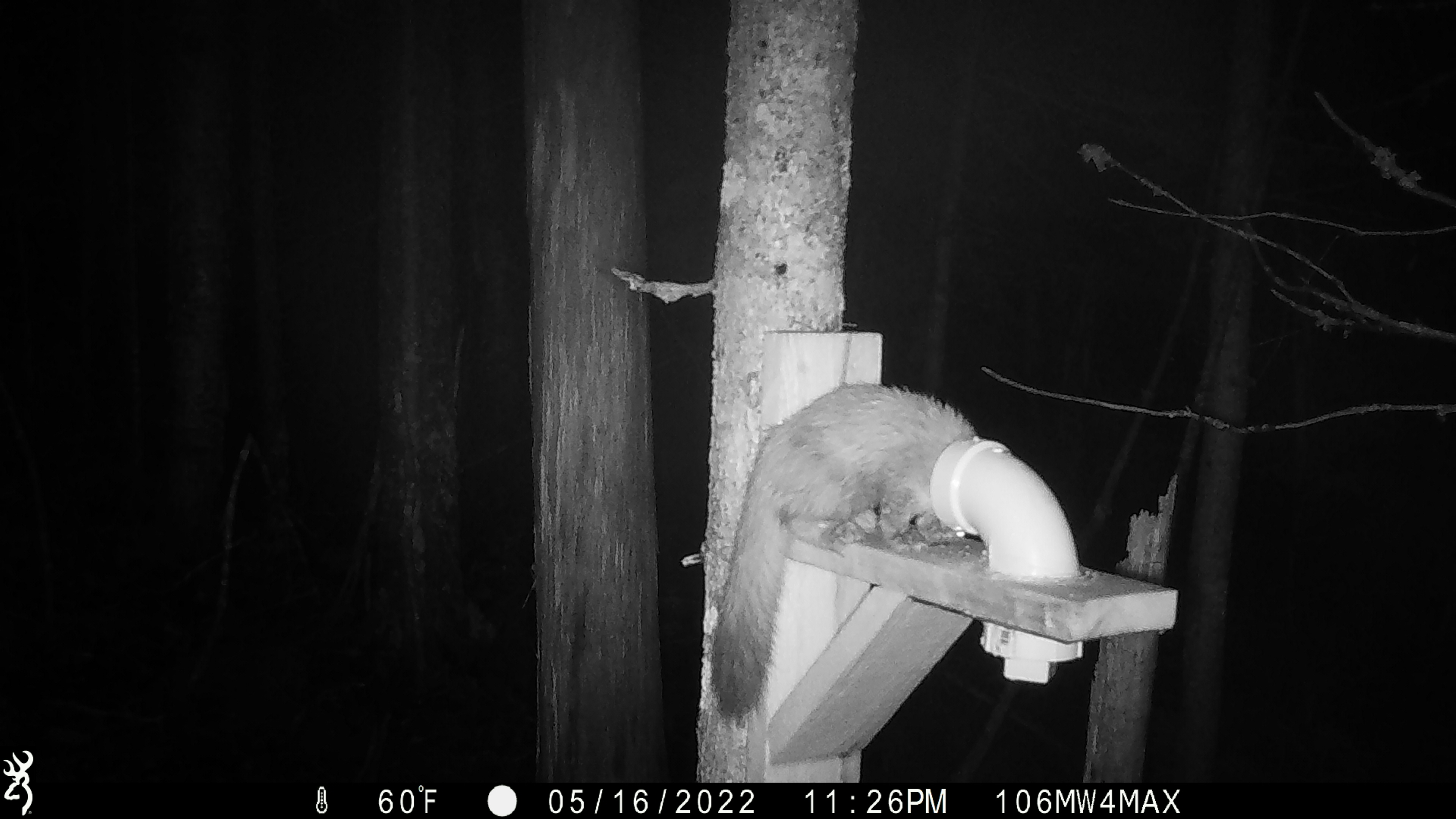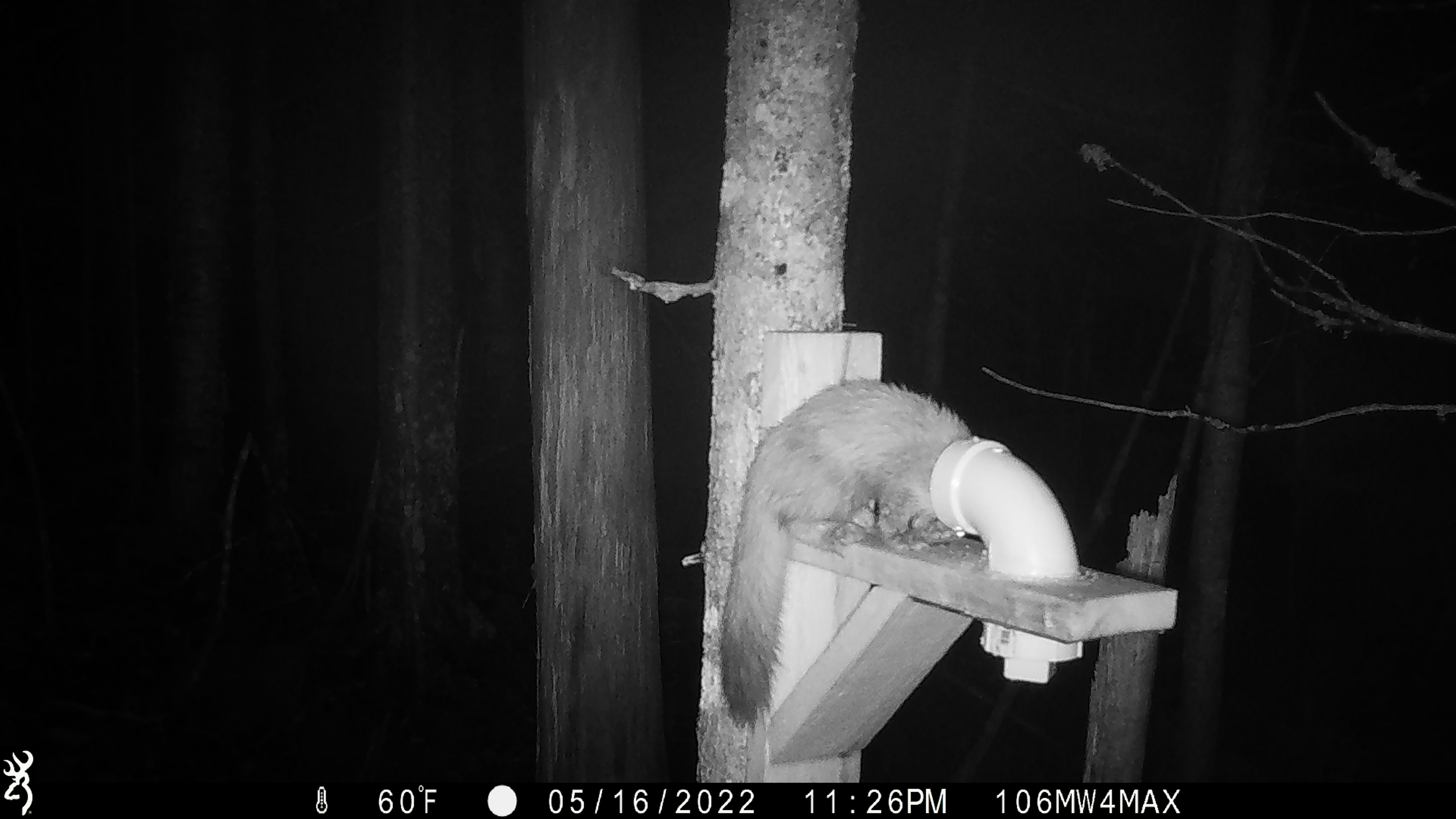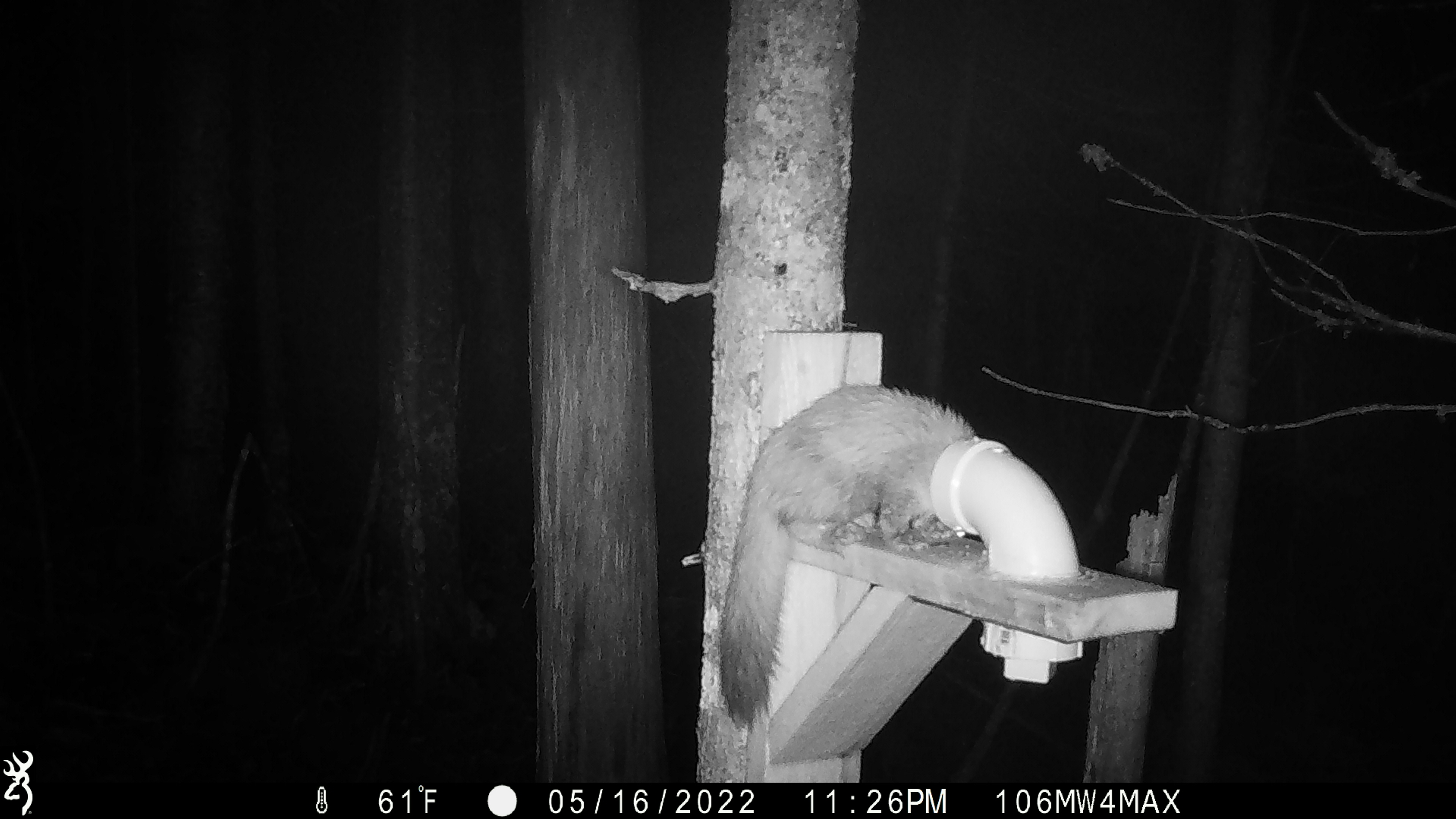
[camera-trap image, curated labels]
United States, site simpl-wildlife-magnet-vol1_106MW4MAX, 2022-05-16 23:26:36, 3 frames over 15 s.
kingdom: Animalia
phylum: Chordata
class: Mammalia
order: Carnivora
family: Mustelidae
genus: Martes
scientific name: Martes americana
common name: american marten